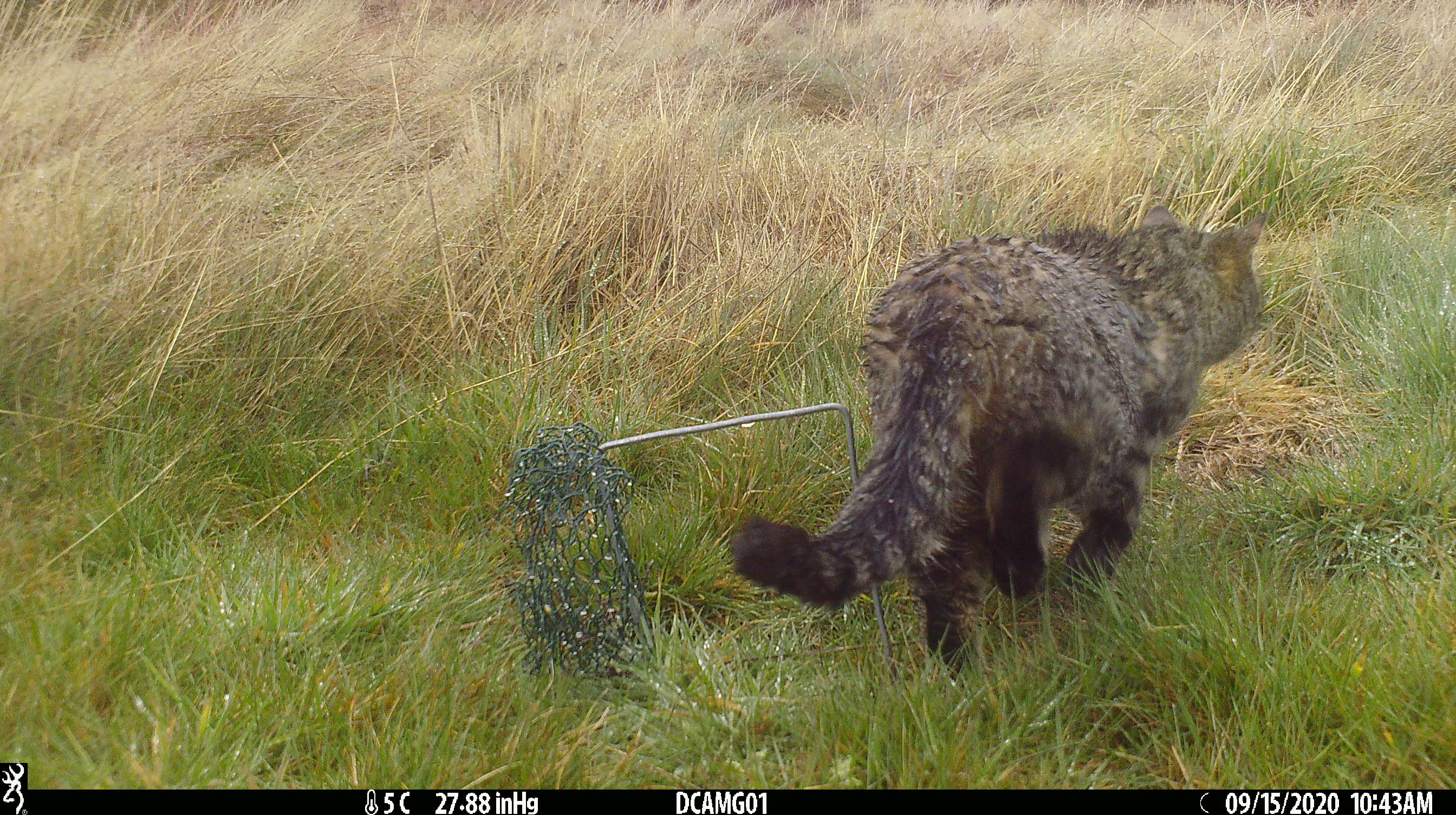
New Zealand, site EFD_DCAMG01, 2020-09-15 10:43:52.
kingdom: Animalia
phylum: Chordata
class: Mammalia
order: Carnivora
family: Felidae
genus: Felis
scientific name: Felis catus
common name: domestic cat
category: cat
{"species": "cat (domestic cat) (Felis catus)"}